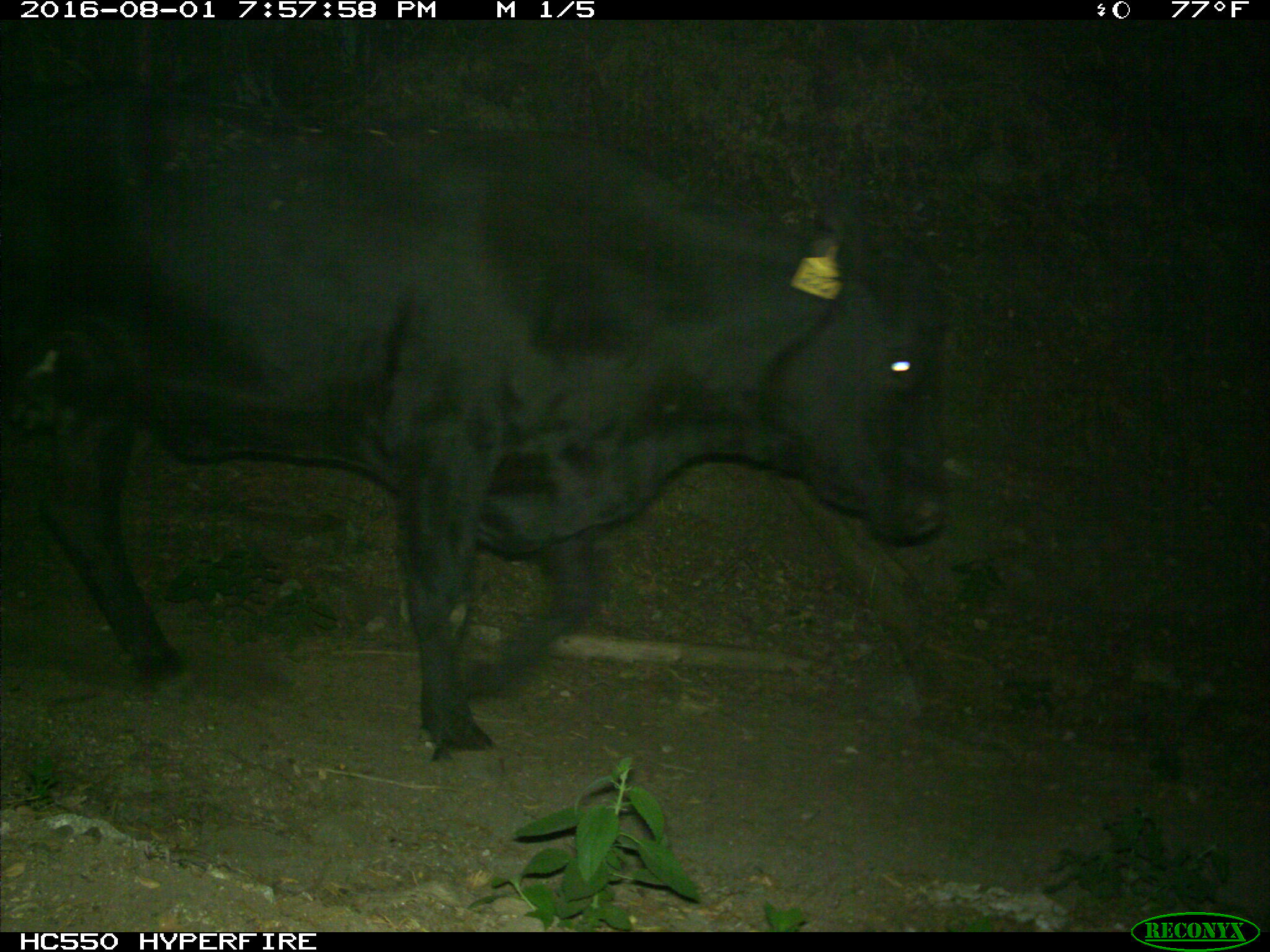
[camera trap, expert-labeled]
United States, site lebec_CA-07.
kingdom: Animalia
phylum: Chordata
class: Mammalia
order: Artiodactyla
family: Bovidae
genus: Bos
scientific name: Bos taurus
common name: domestic cow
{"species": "Bos taurus (domestic cow)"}